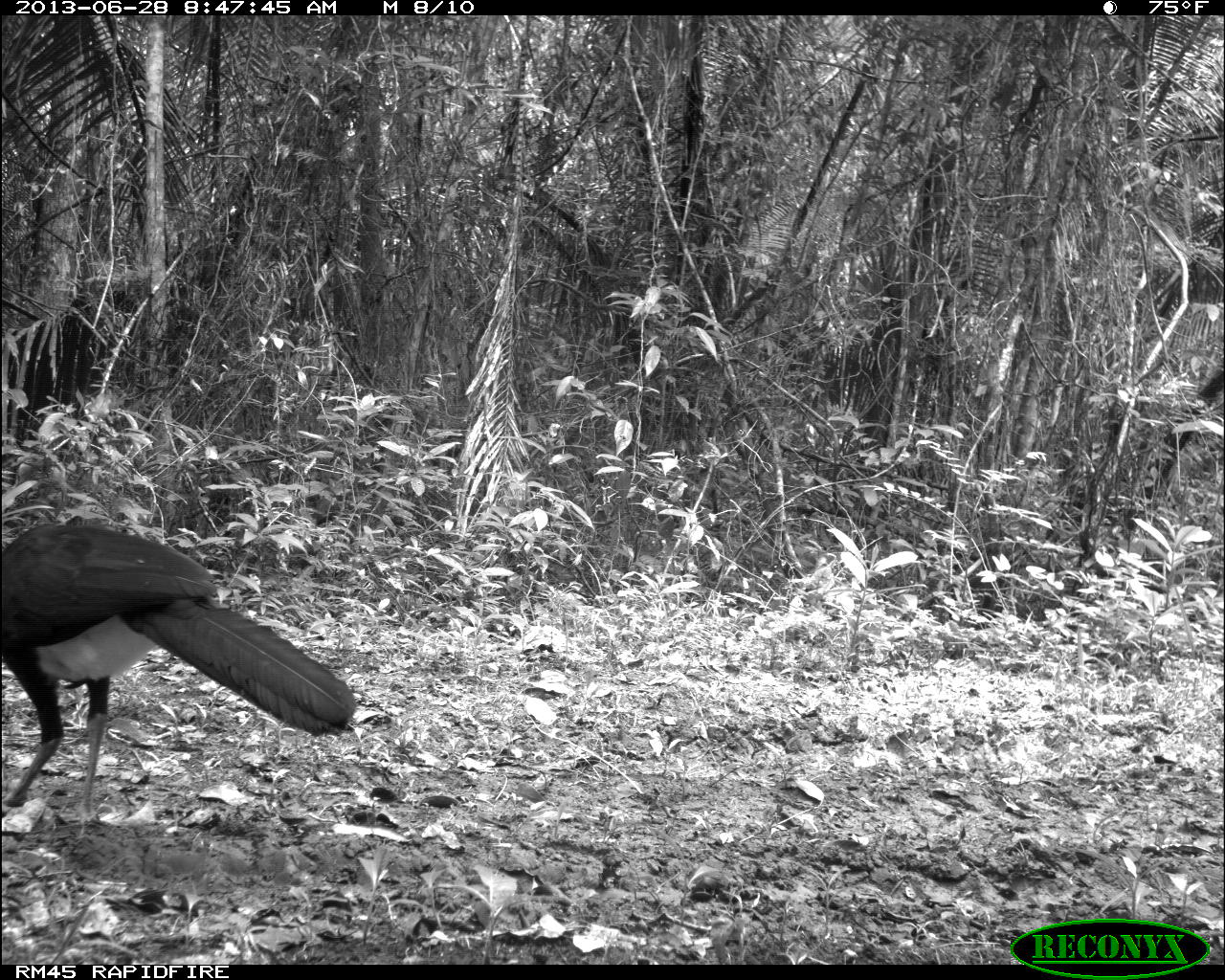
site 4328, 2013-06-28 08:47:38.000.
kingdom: Animalia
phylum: Chordata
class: Aves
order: Galliformes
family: Cracidae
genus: Crax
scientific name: Crax rubra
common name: great curassow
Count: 1.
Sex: male.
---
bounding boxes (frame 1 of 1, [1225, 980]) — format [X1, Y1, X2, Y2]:
crax rubra: [0, 516, 355, 832]